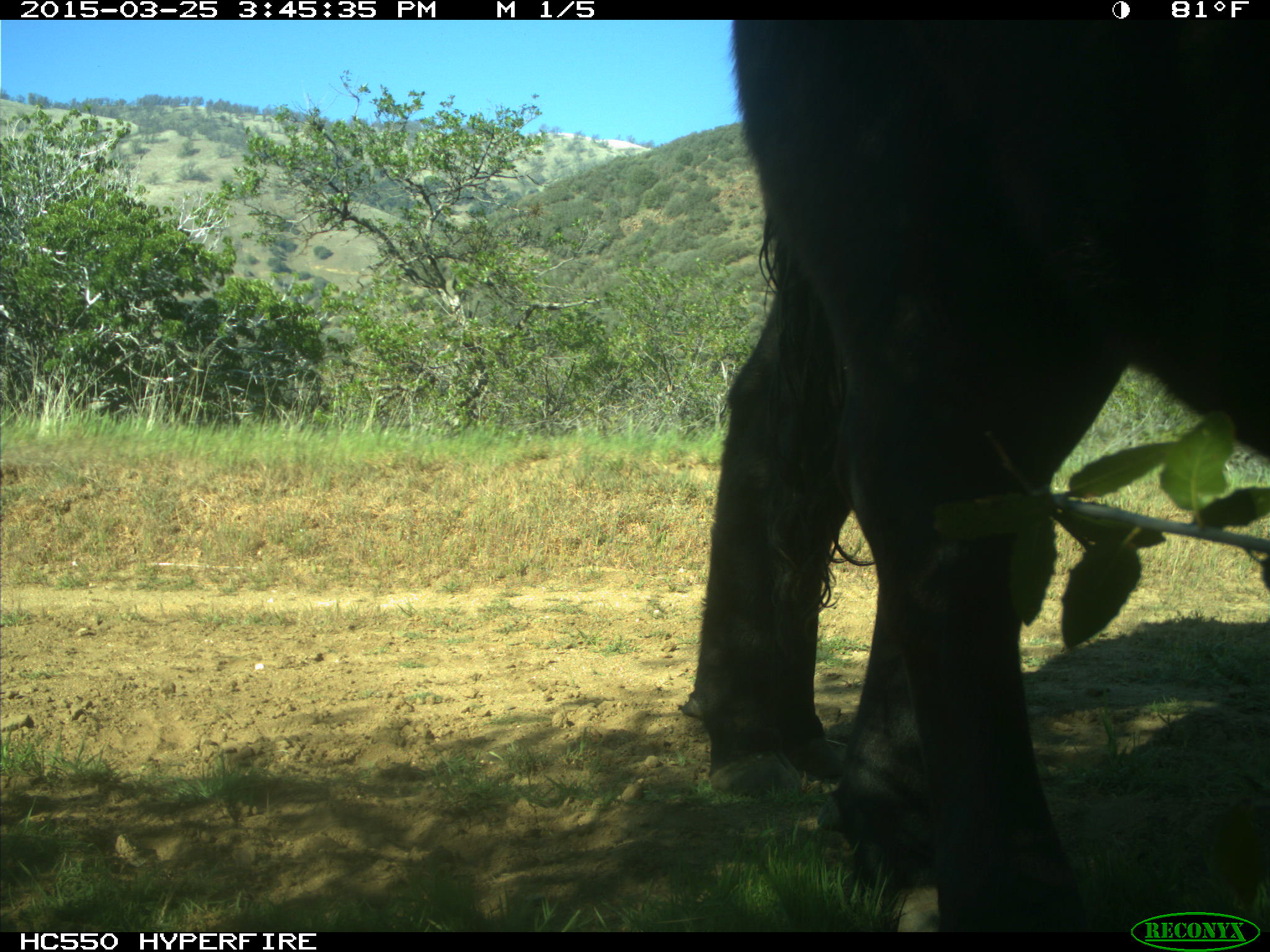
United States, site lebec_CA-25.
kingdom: Animalia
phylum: Chordata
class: Mammalia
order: Artiodactyla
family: Bovidae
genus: Bos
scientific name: Bos taurus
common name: domestic cow